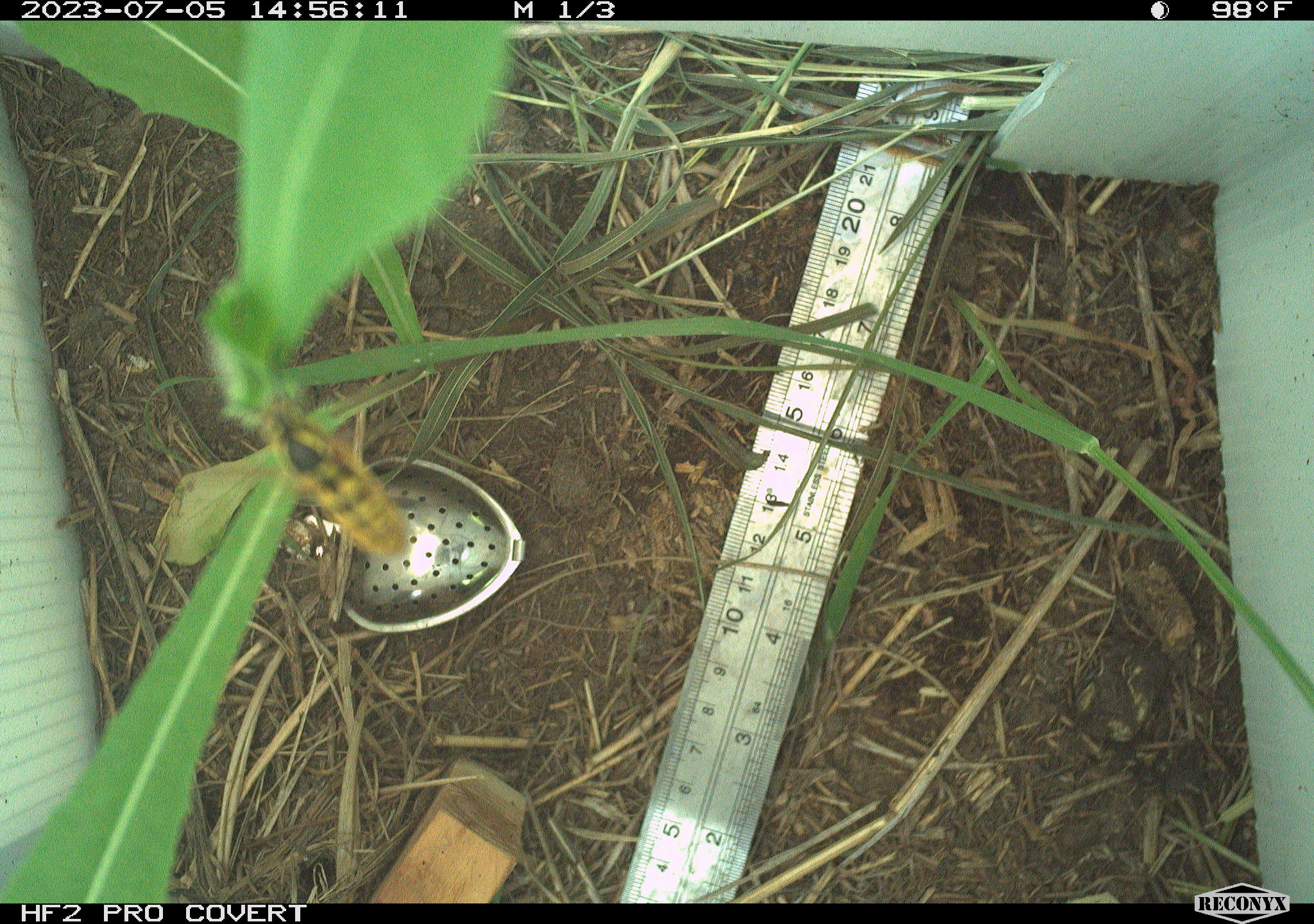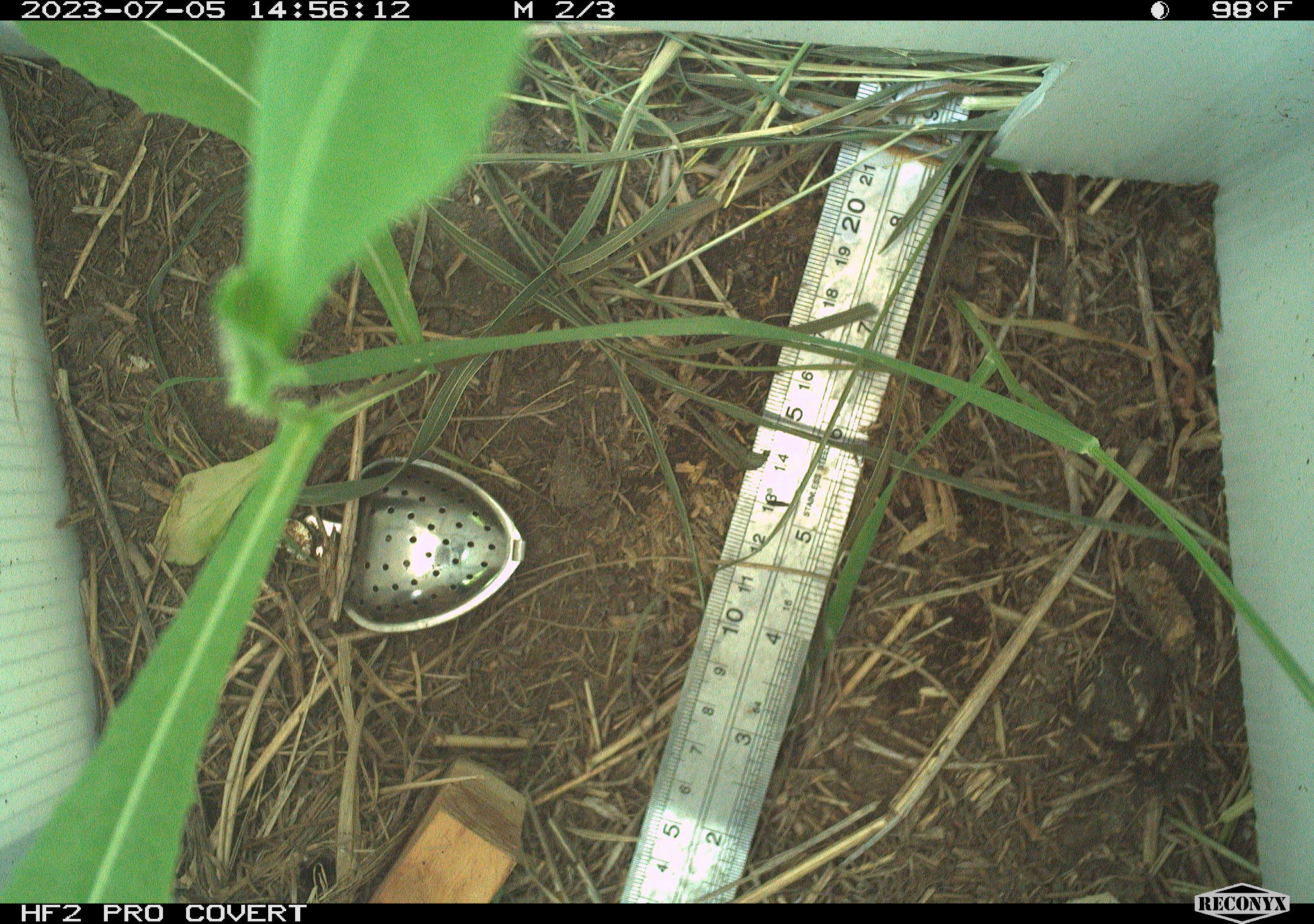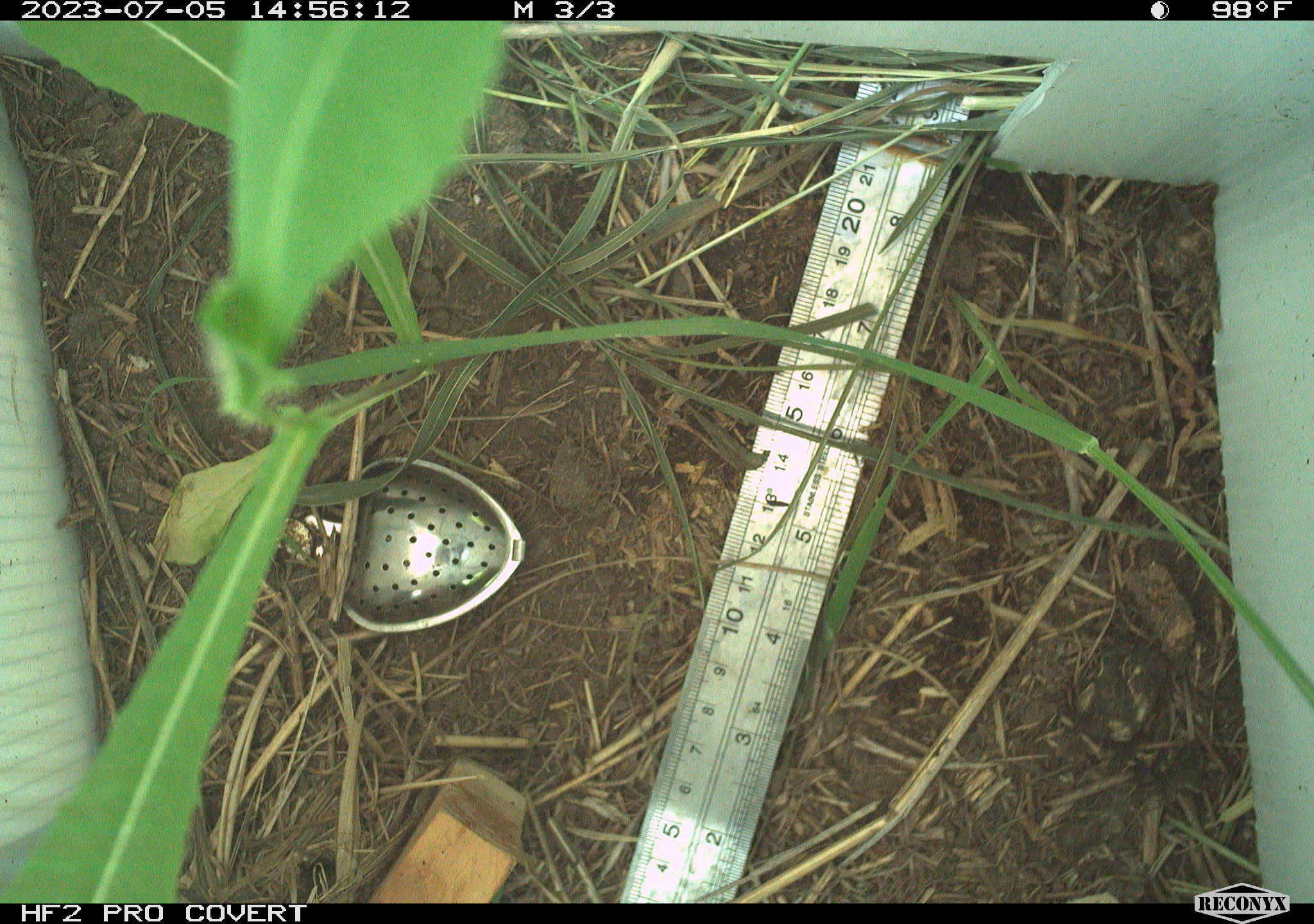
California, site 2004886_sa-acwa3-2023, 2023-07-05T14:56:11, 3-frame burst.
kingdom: Animalia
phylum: Arthropoda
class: Insecta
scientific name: Insecta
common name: insect